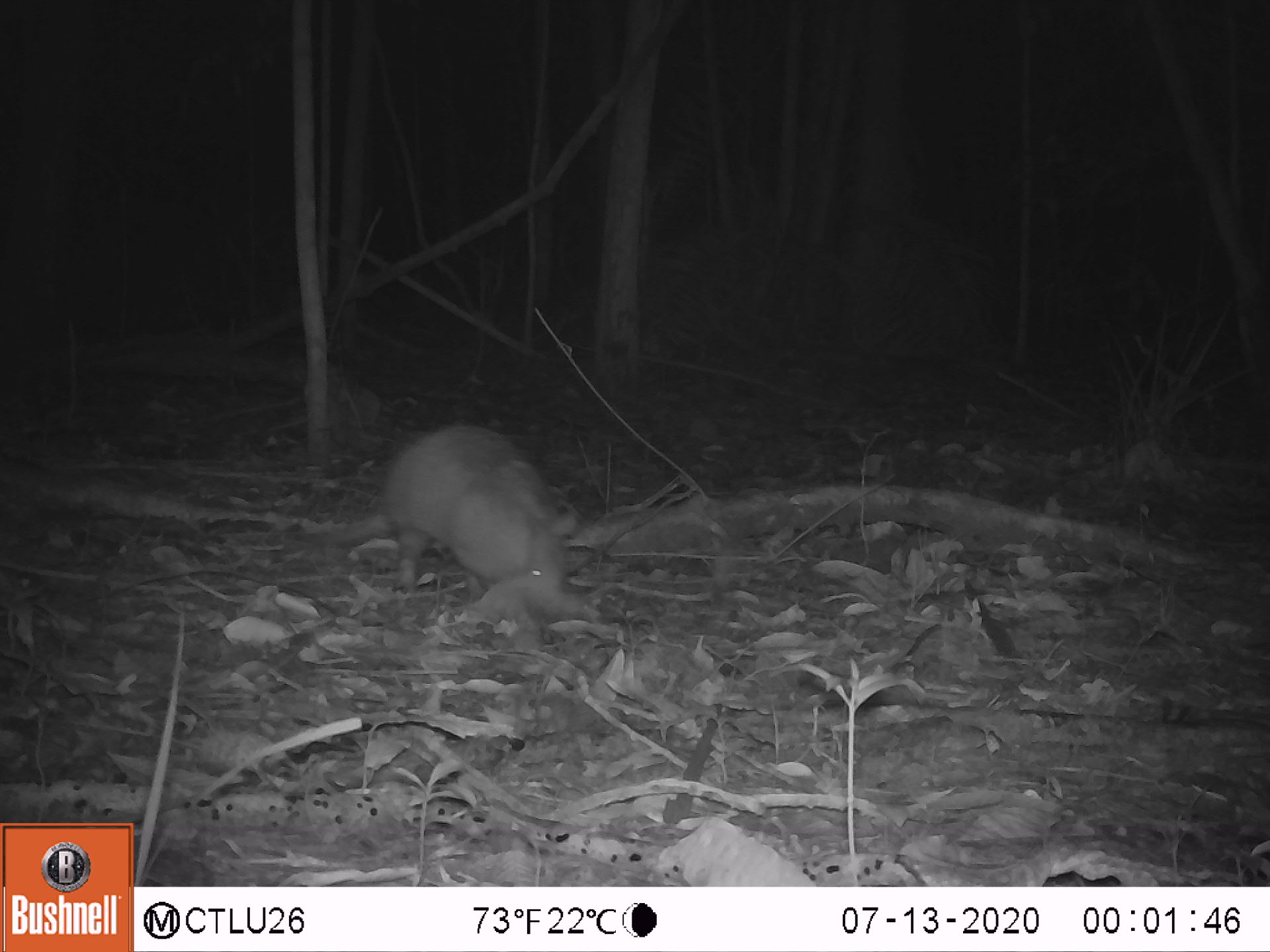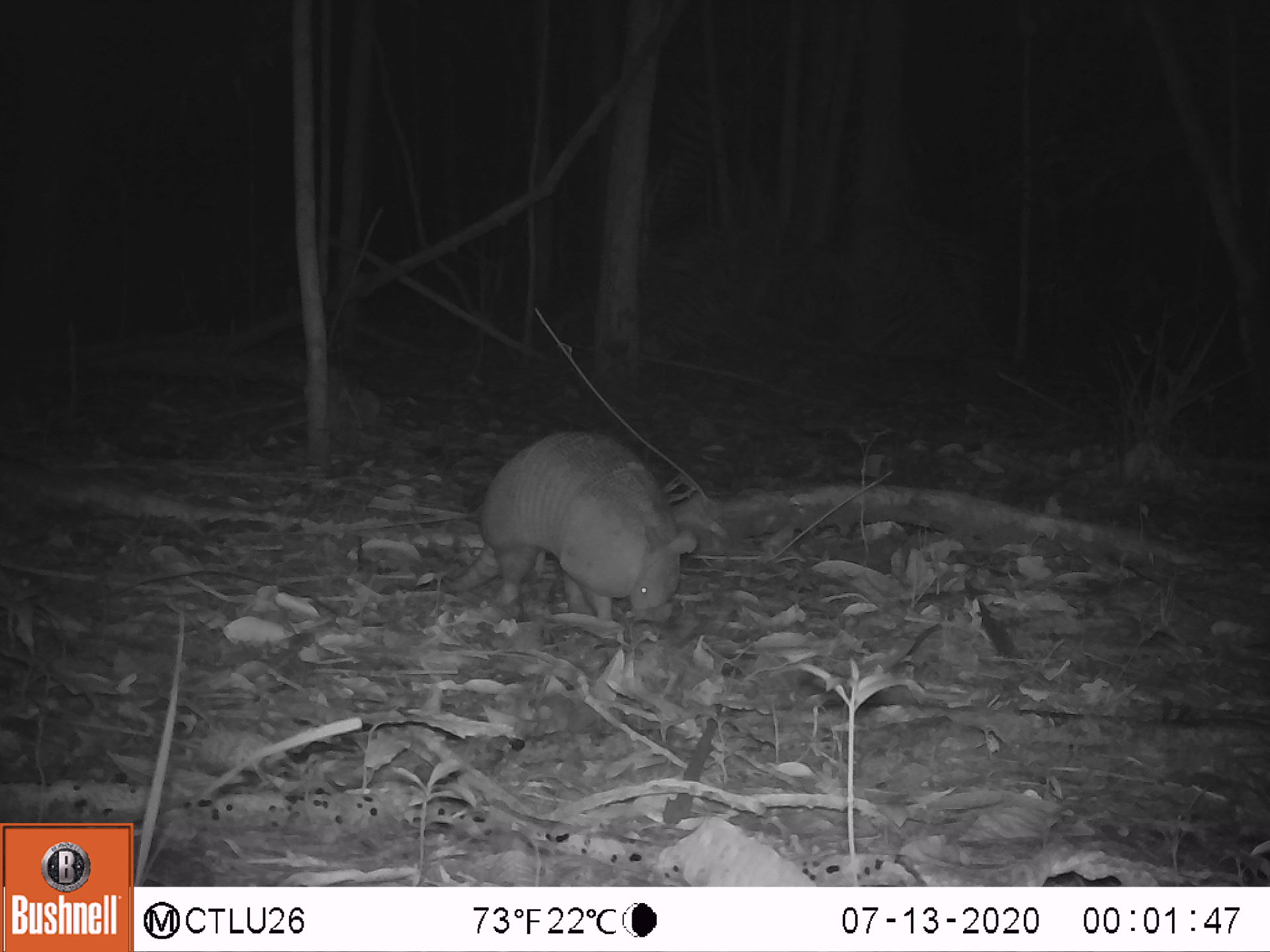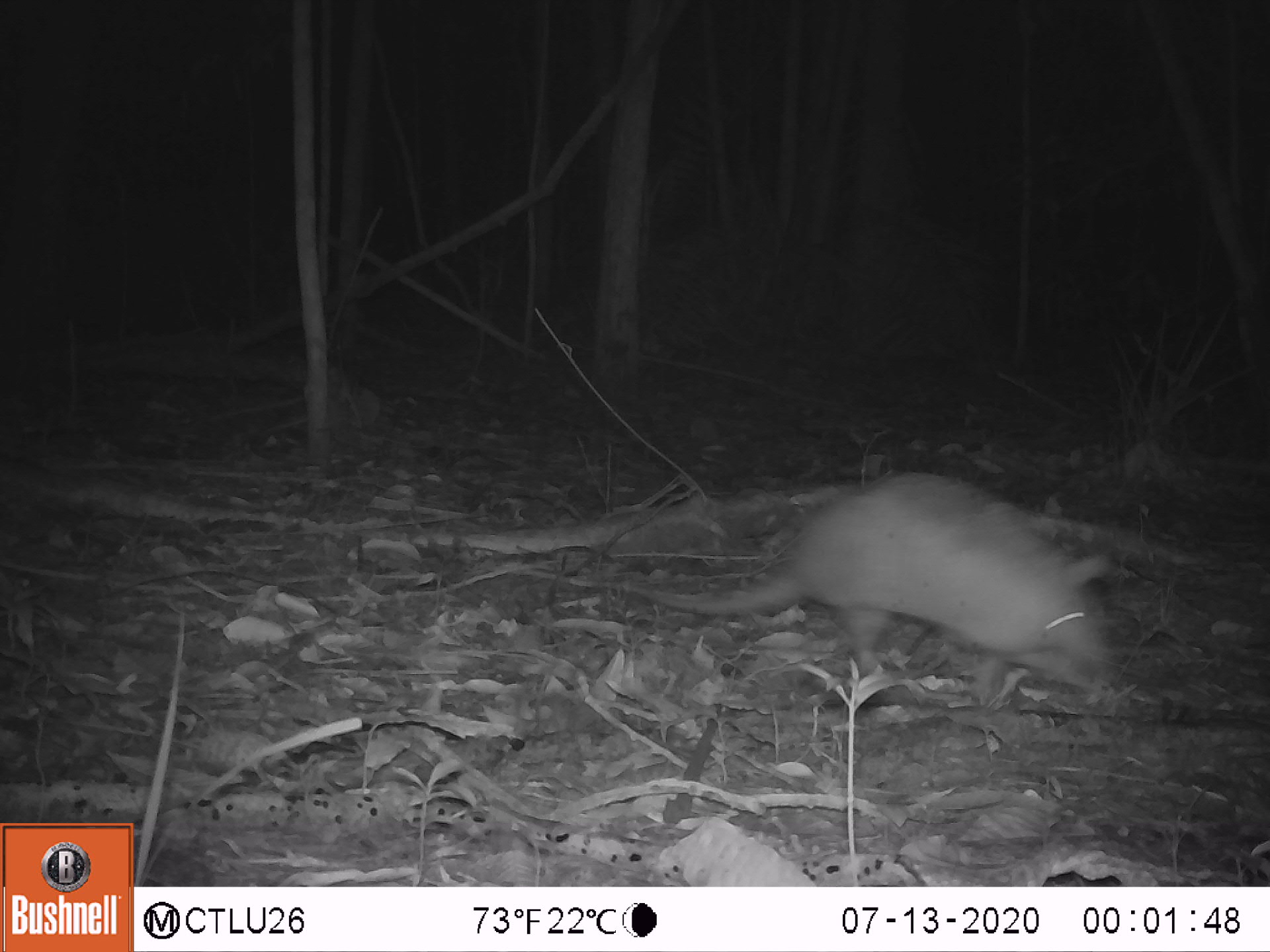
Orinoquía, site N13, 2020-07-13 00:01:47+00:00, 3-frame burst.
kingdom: Animalia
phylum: Chordata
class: Mammalia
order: Cingulata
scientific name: Cingulata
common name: armadillo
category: unknown armadillo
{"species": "unknown armadillo (armadillo) (Cingulata)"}